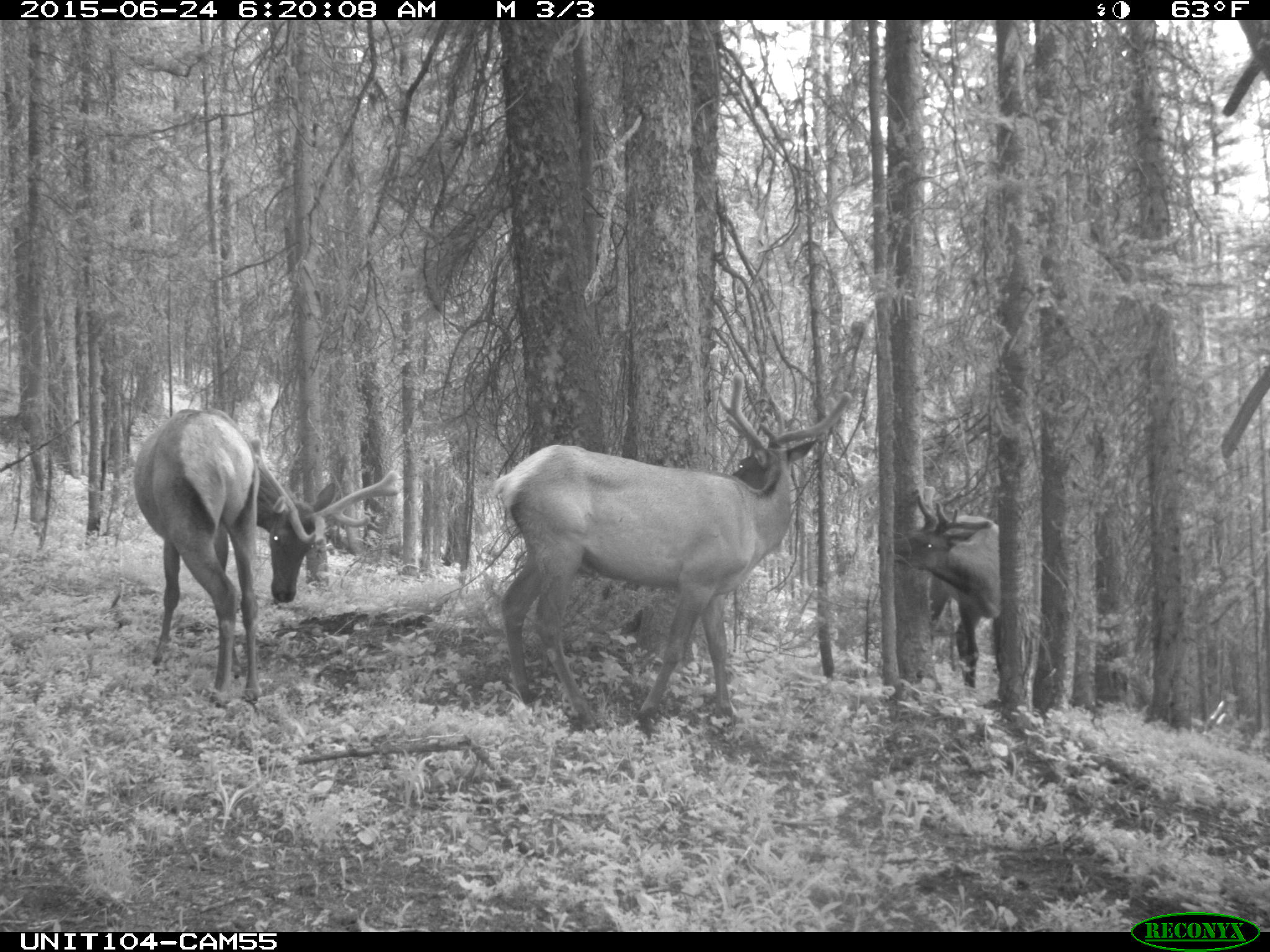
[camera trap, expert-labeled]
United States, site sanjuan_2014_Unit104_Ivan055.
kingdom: Animalia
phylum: Chordata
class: Mammalia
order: Artiodactyla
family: Cervidae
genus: Cervus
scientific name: Cervus elaphus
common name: red deer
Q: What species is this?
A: Cervus elaphus (red deer).